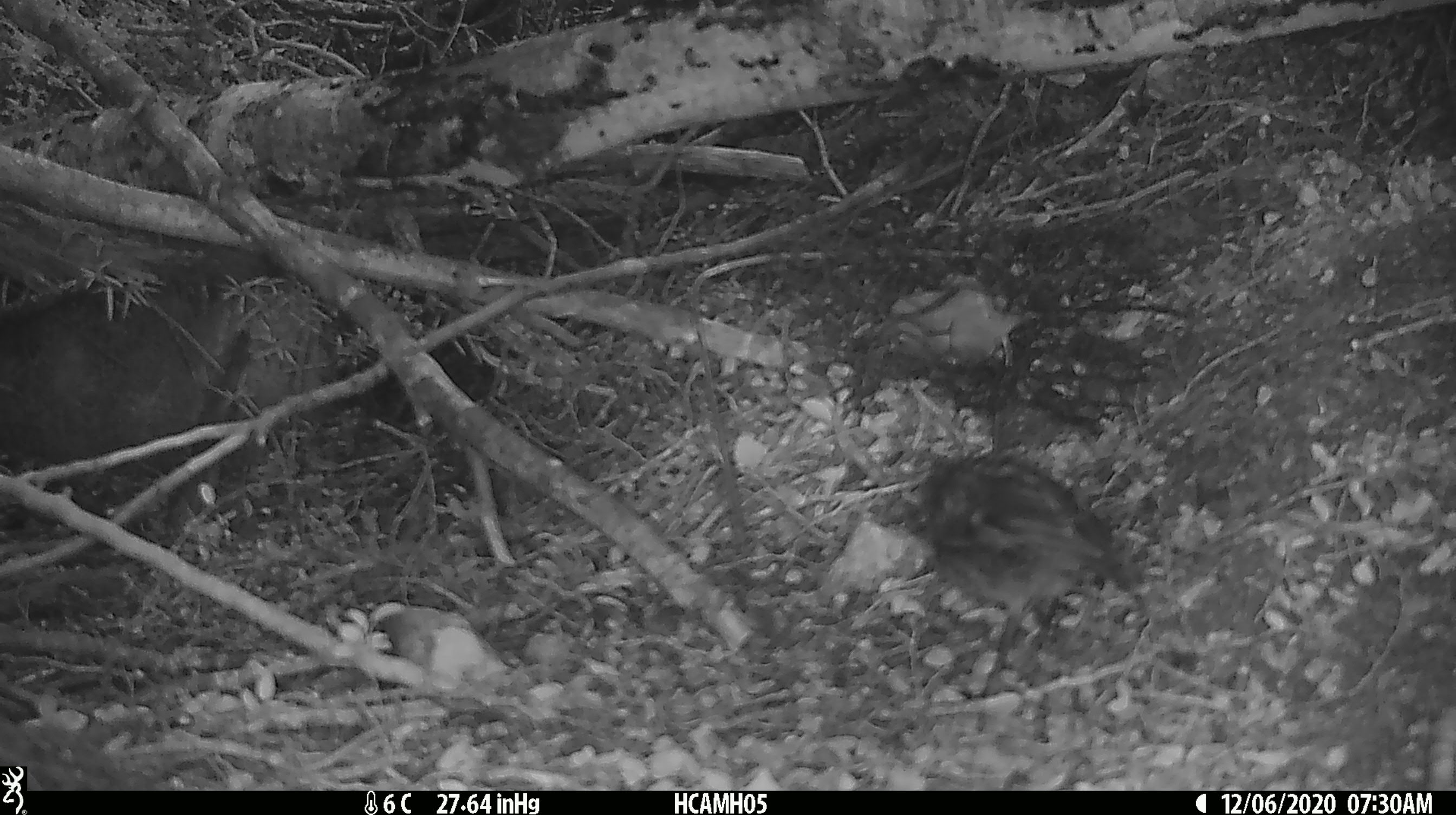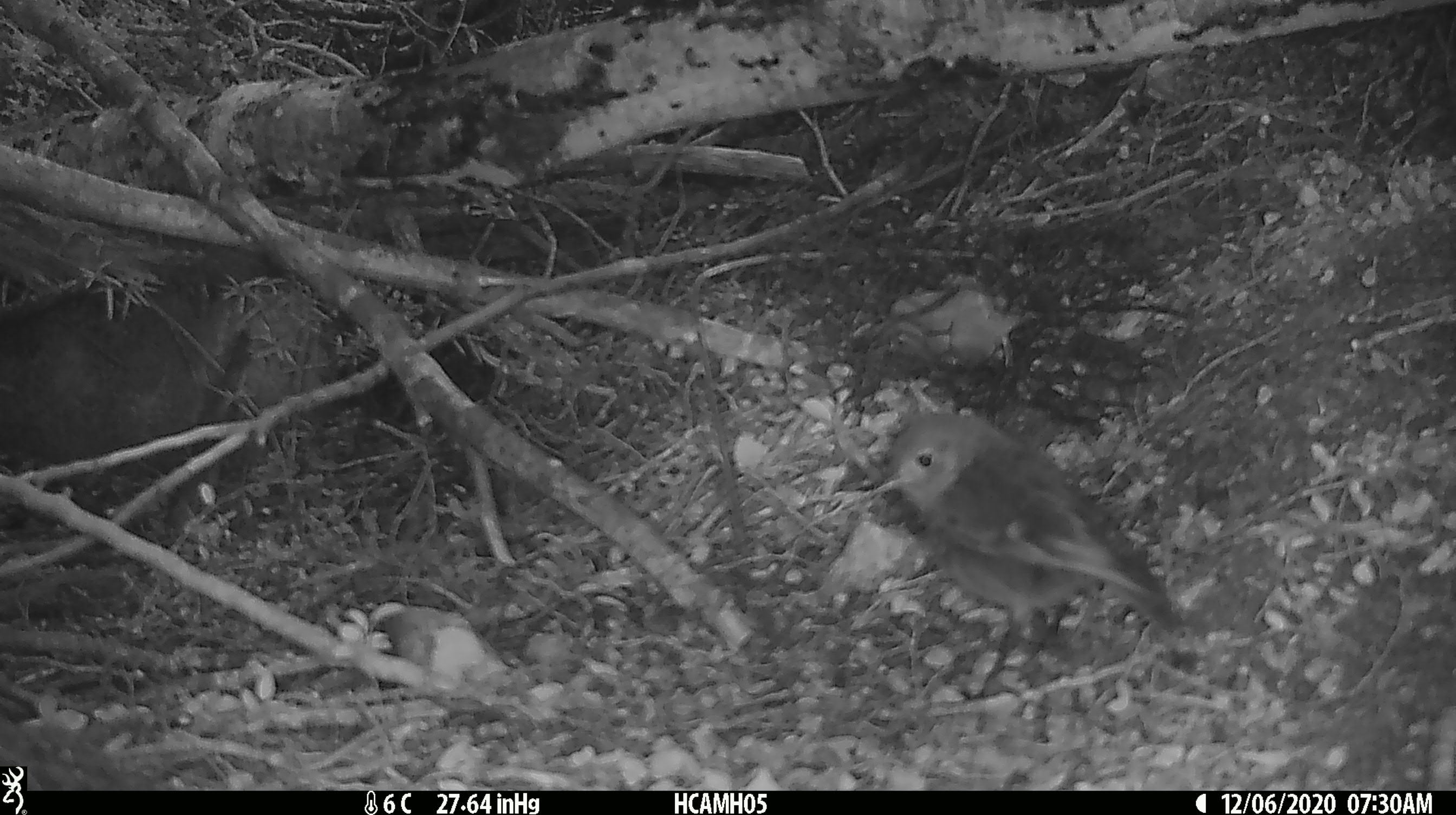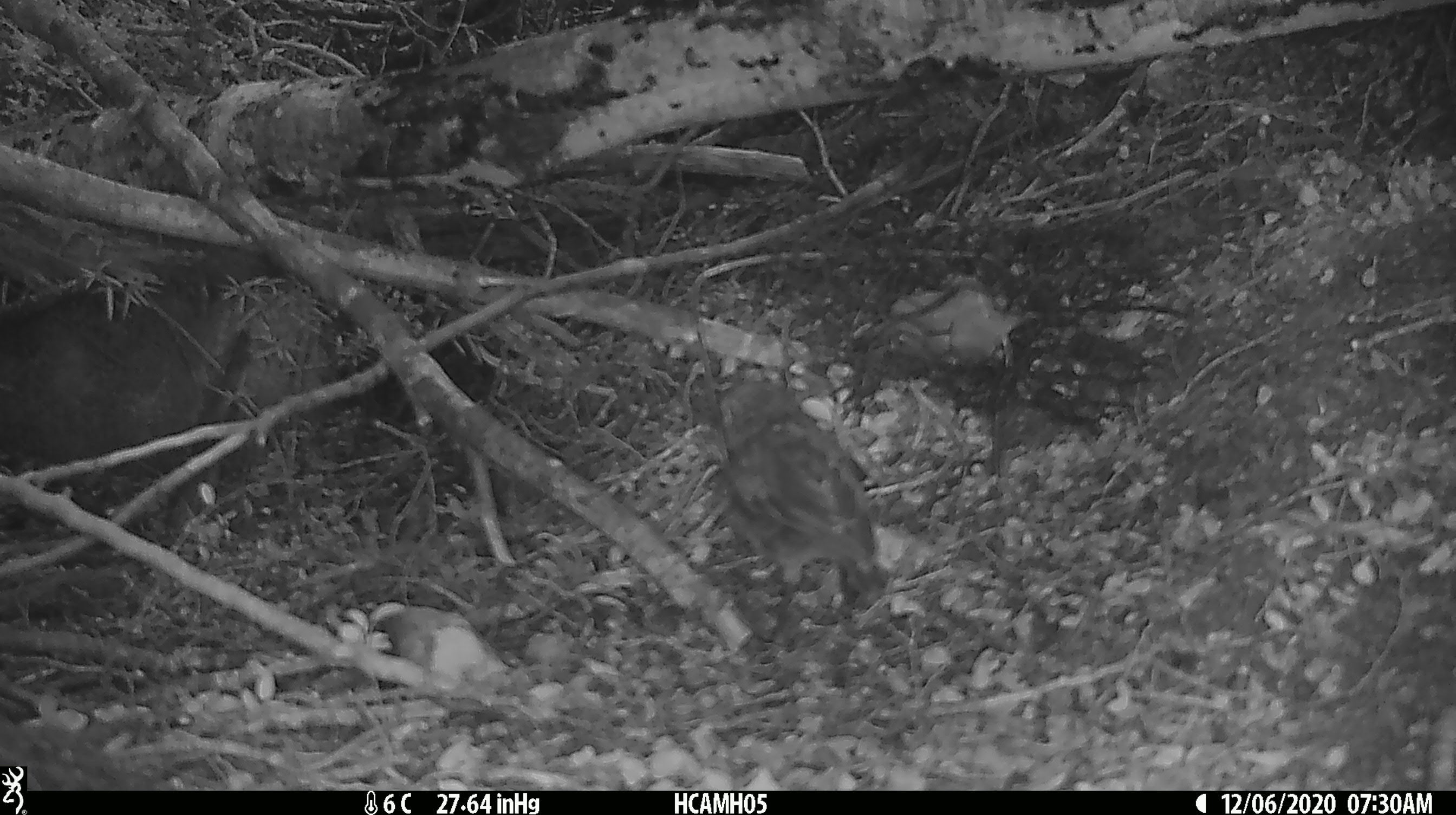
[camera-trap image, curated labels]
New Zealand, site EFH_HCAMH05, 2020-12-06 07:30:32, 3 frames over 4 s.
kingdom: Animalia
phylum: Chordata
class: Aves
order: Passeriformes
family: Petroicidae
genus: Petroica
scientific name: Petroica australis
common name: new zealand robin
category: robin